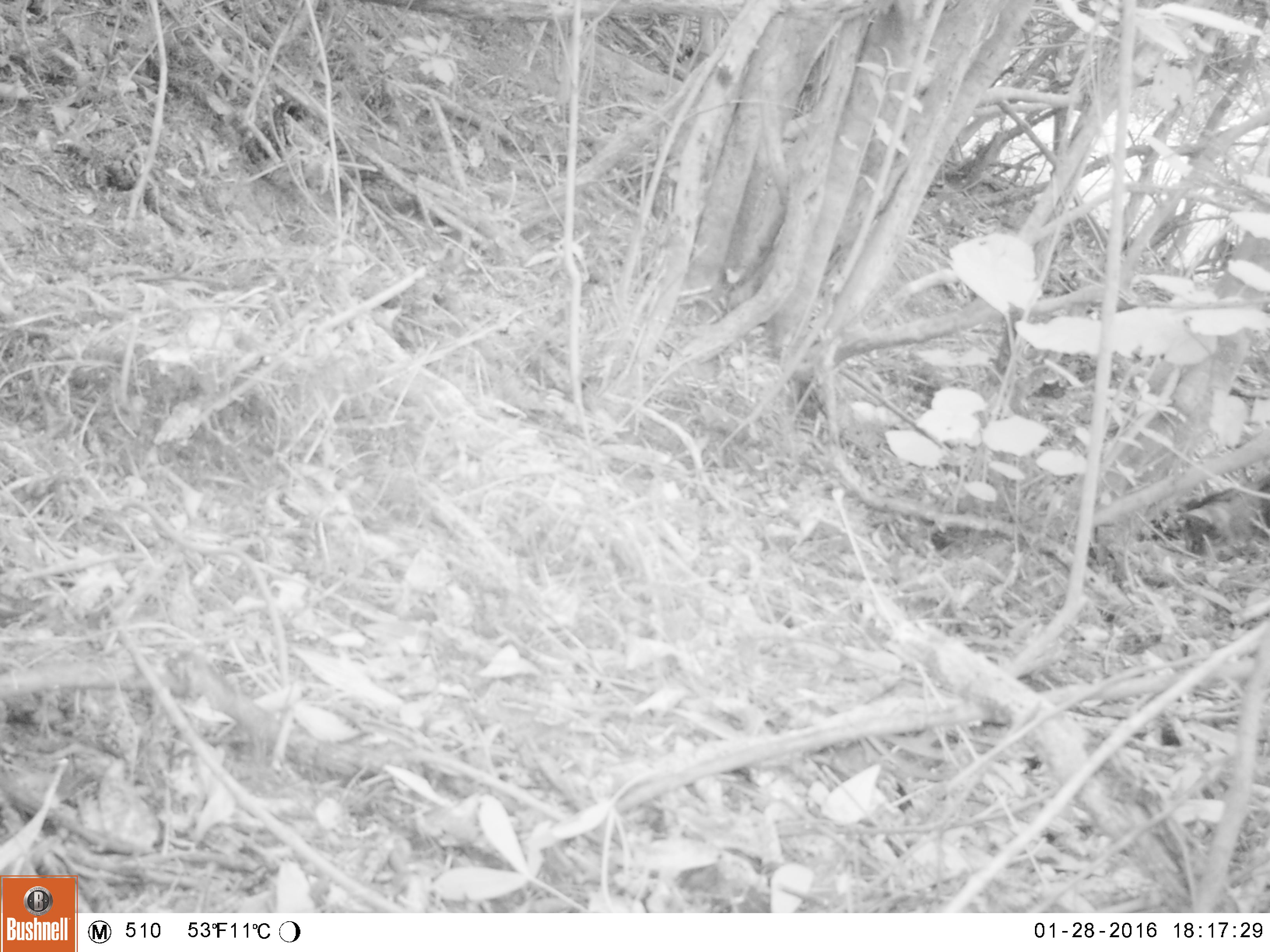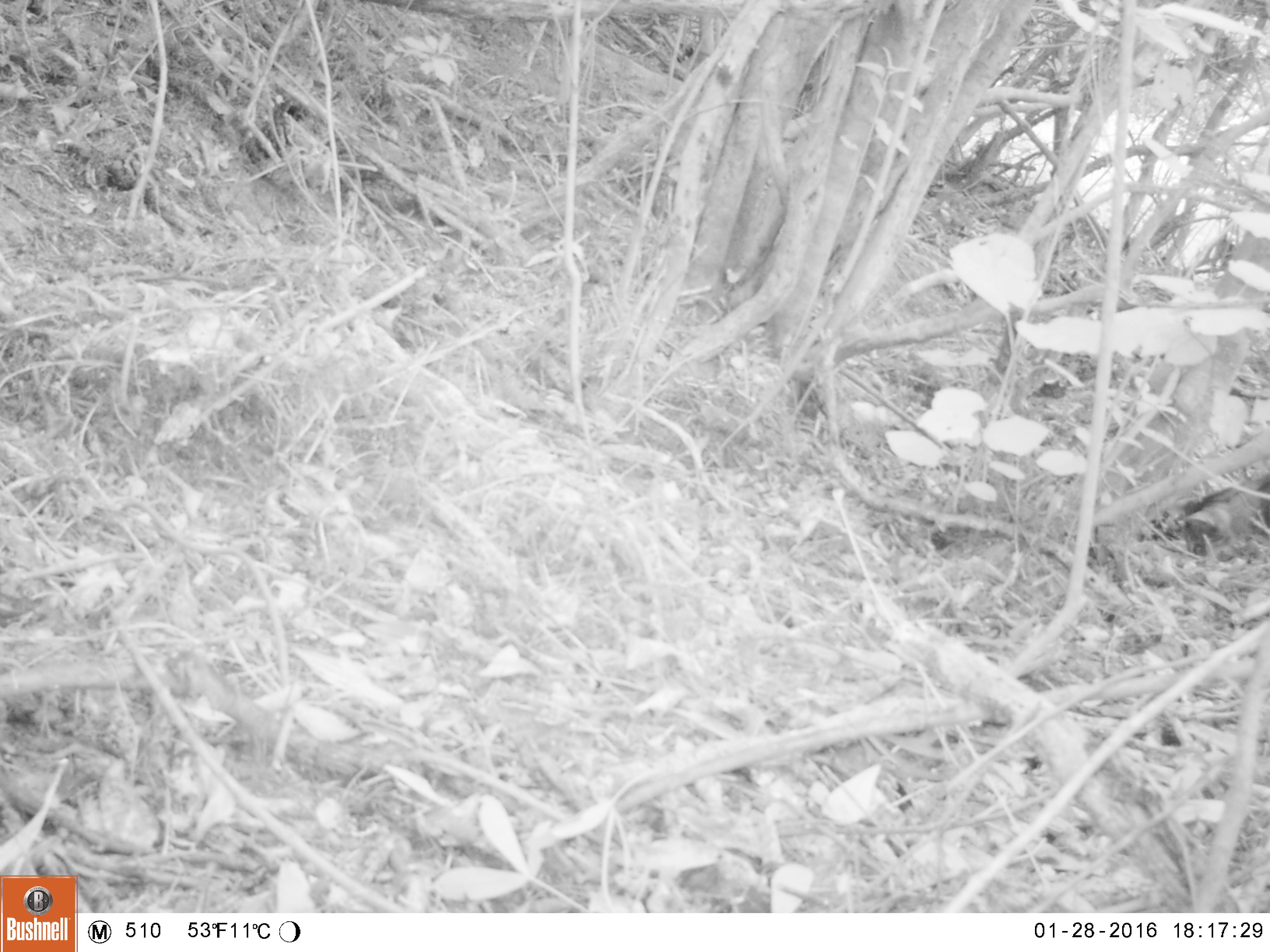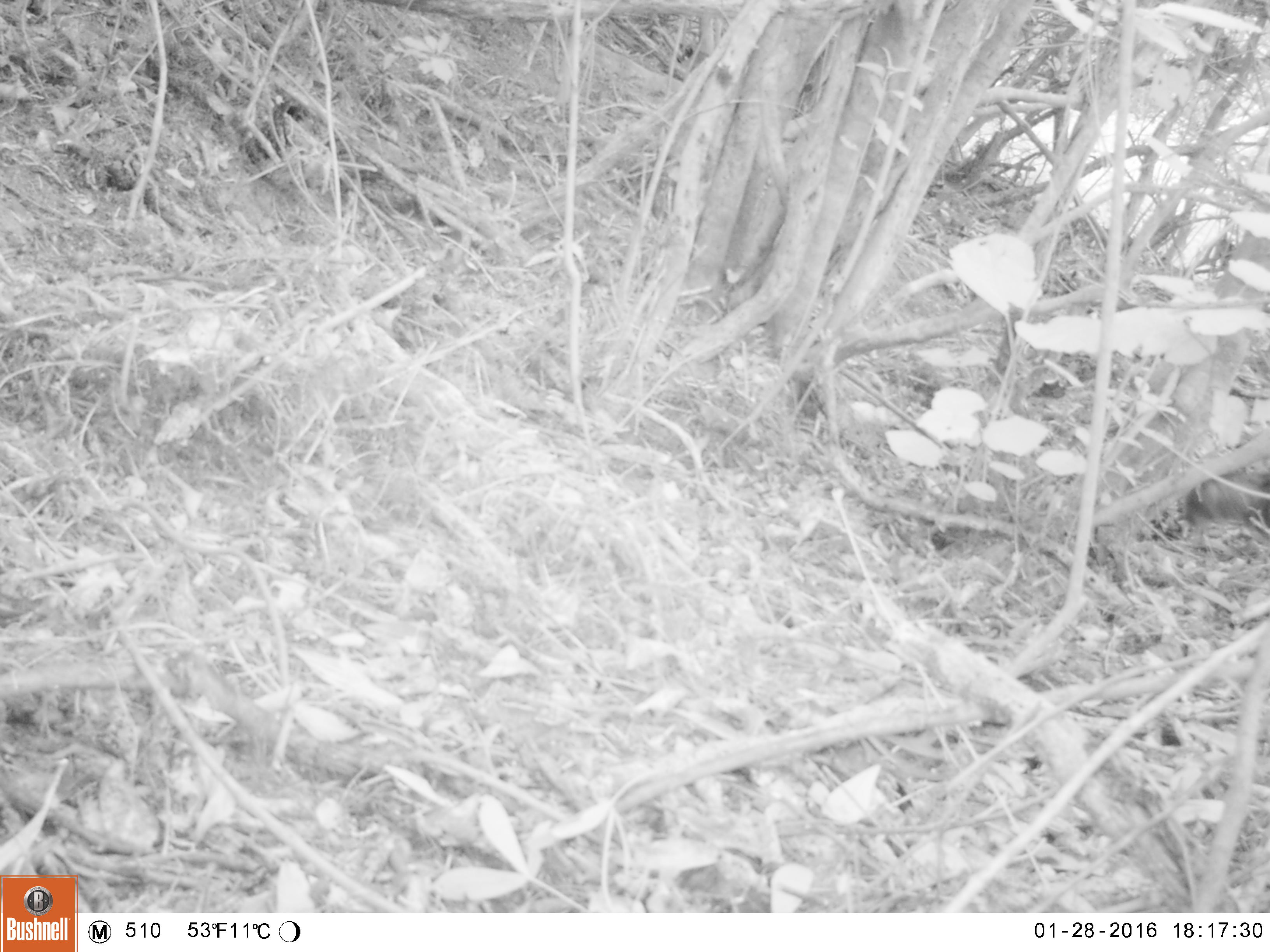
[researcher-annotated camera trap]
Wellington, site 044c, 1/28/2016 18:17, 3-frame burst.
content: unidentified animal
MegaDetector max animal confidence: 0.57